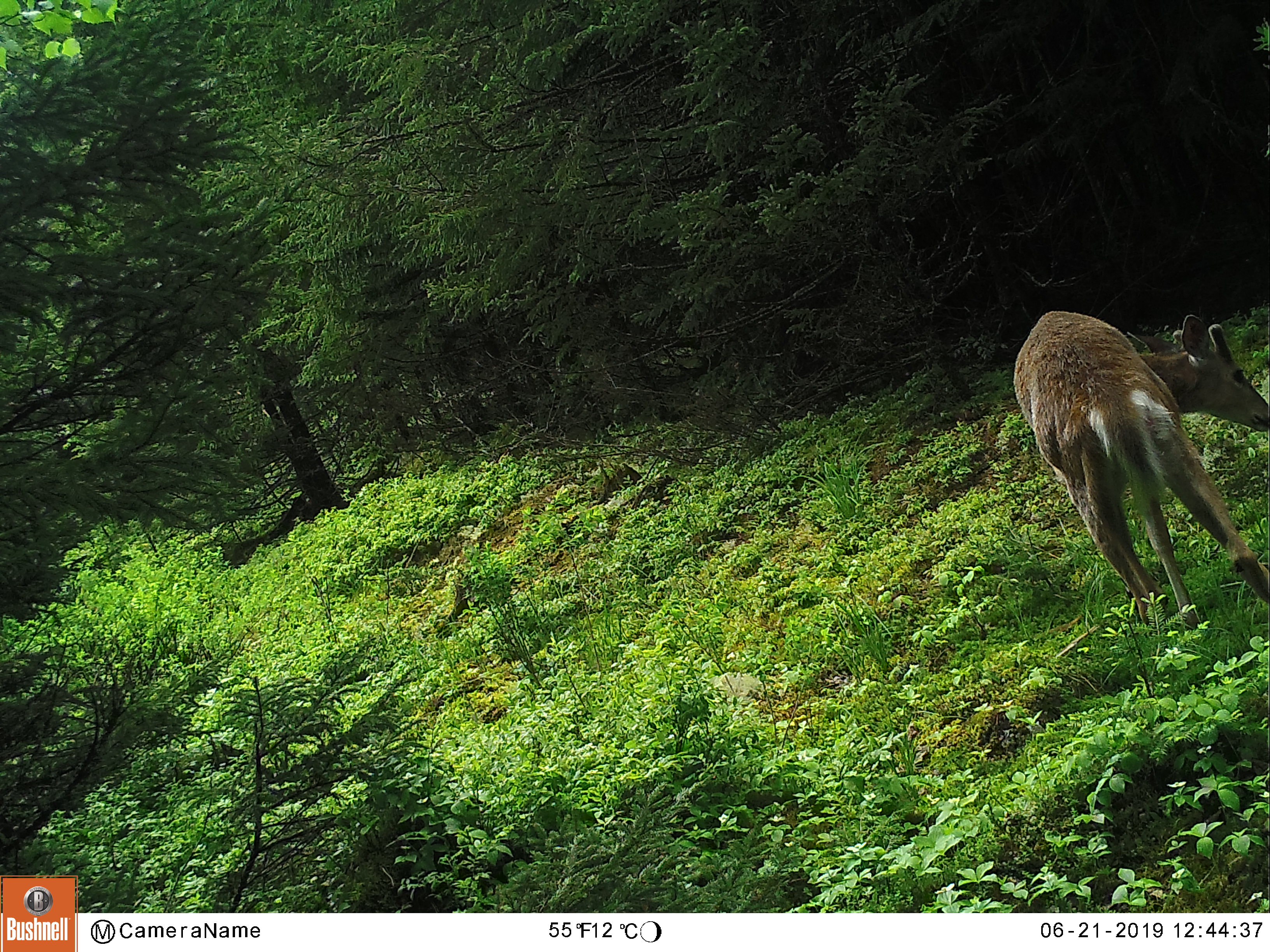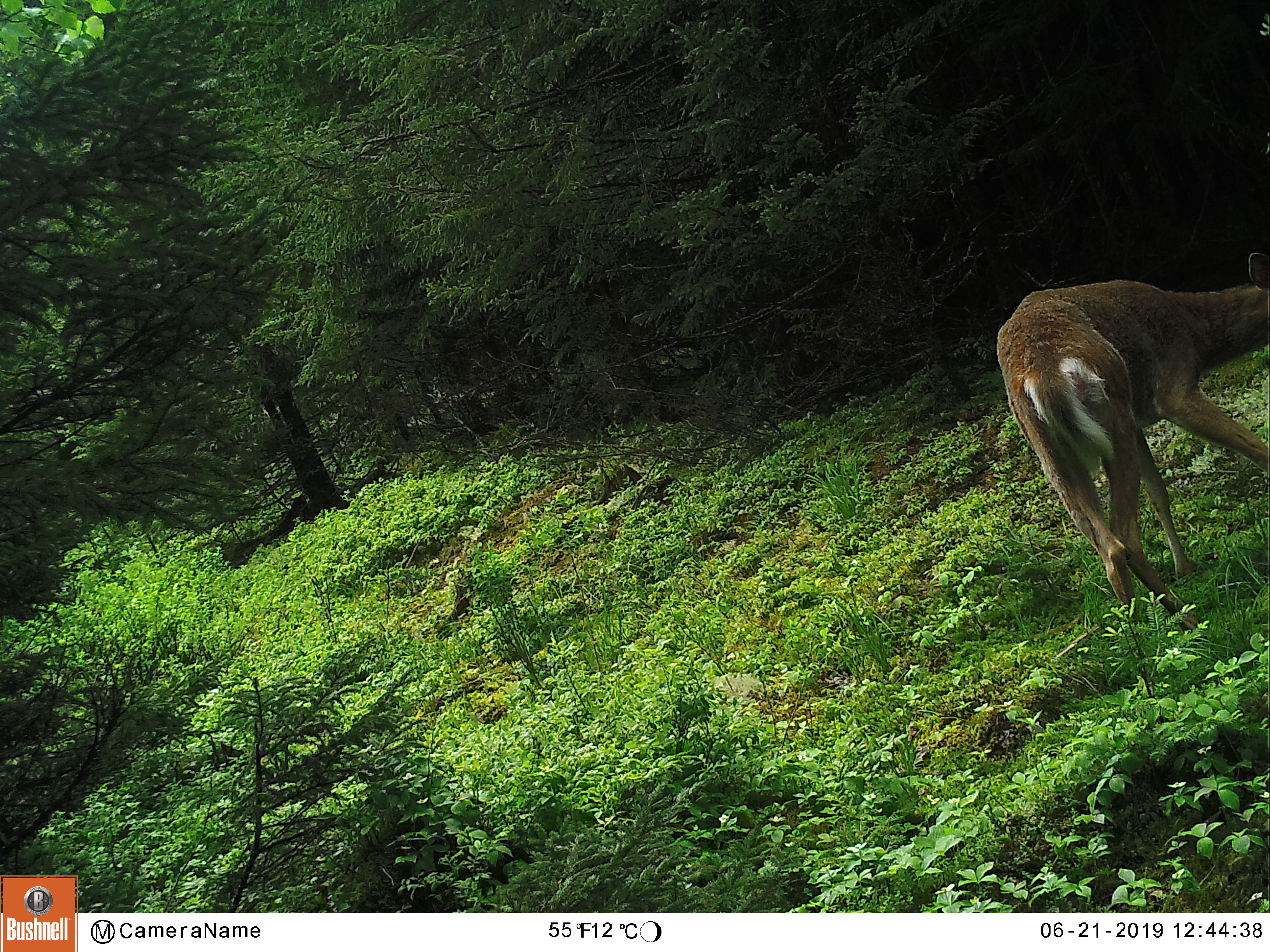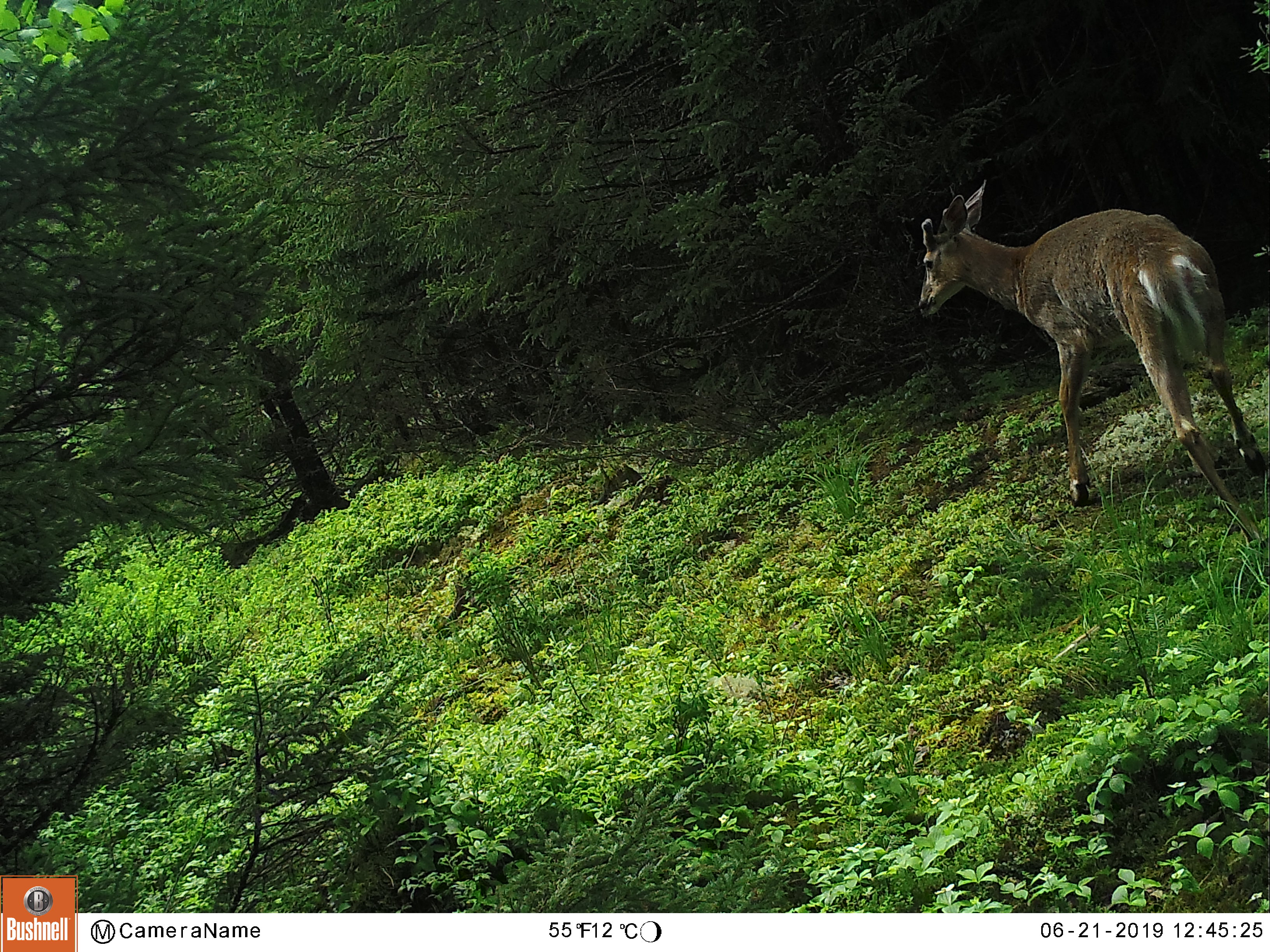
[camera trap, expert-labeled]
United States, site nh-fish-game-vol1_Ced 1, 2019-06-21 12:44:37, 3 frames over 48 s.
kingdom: Animalia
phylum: Chordata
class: Mammalia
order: Artiodactyla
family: Cervidae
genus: Odocoileus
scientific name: Odocoileus virginianus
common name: white-tailed deer